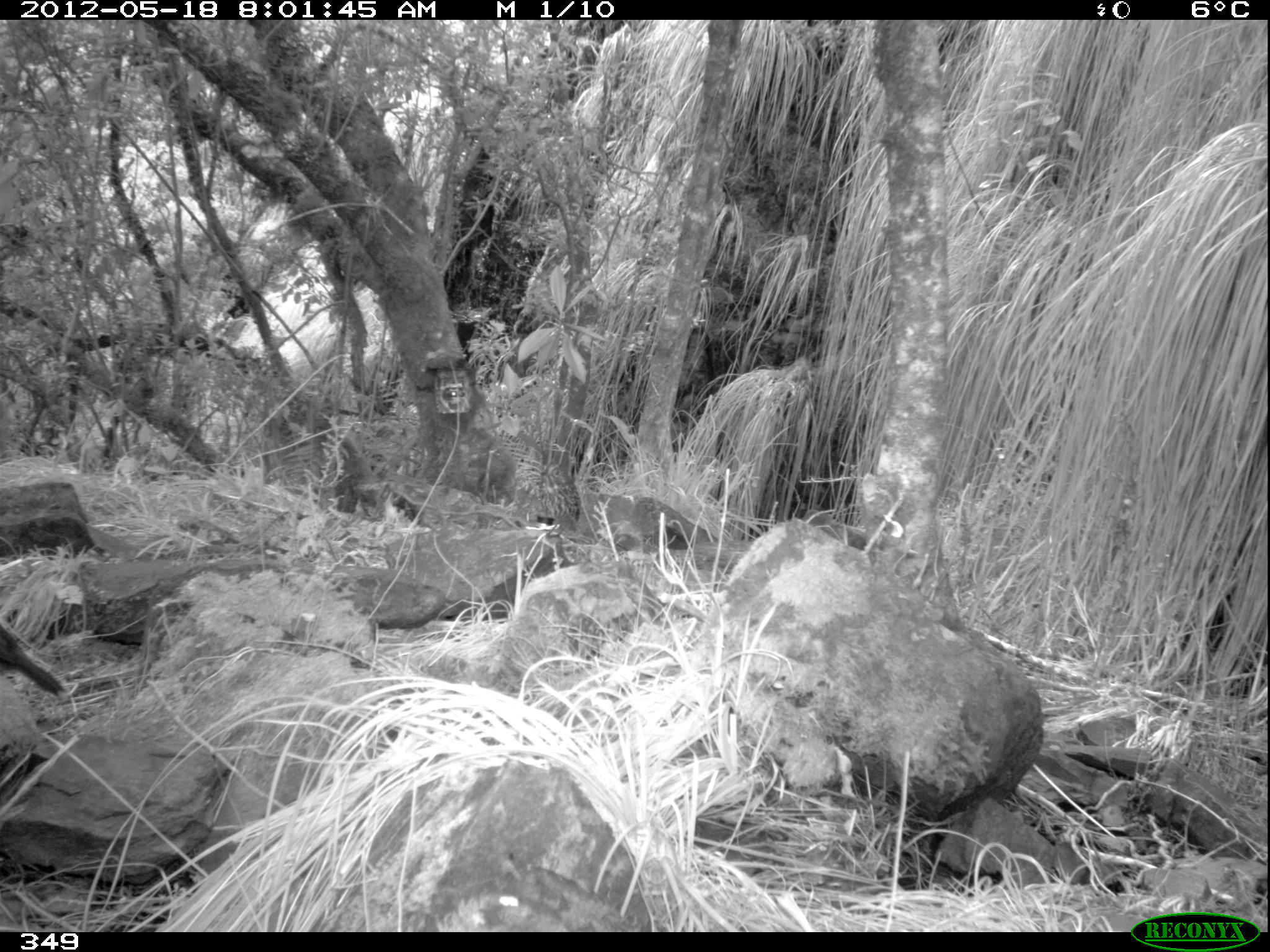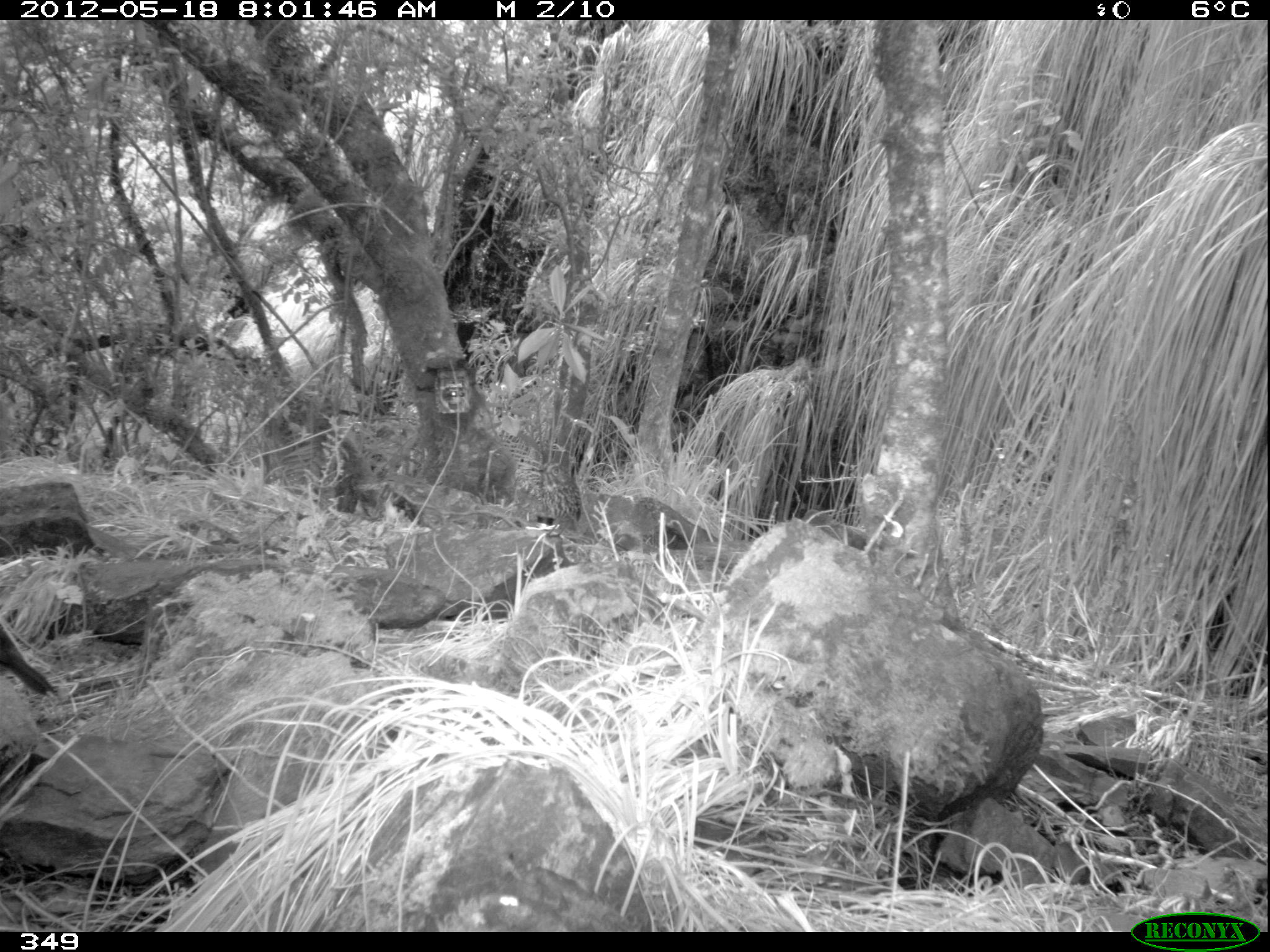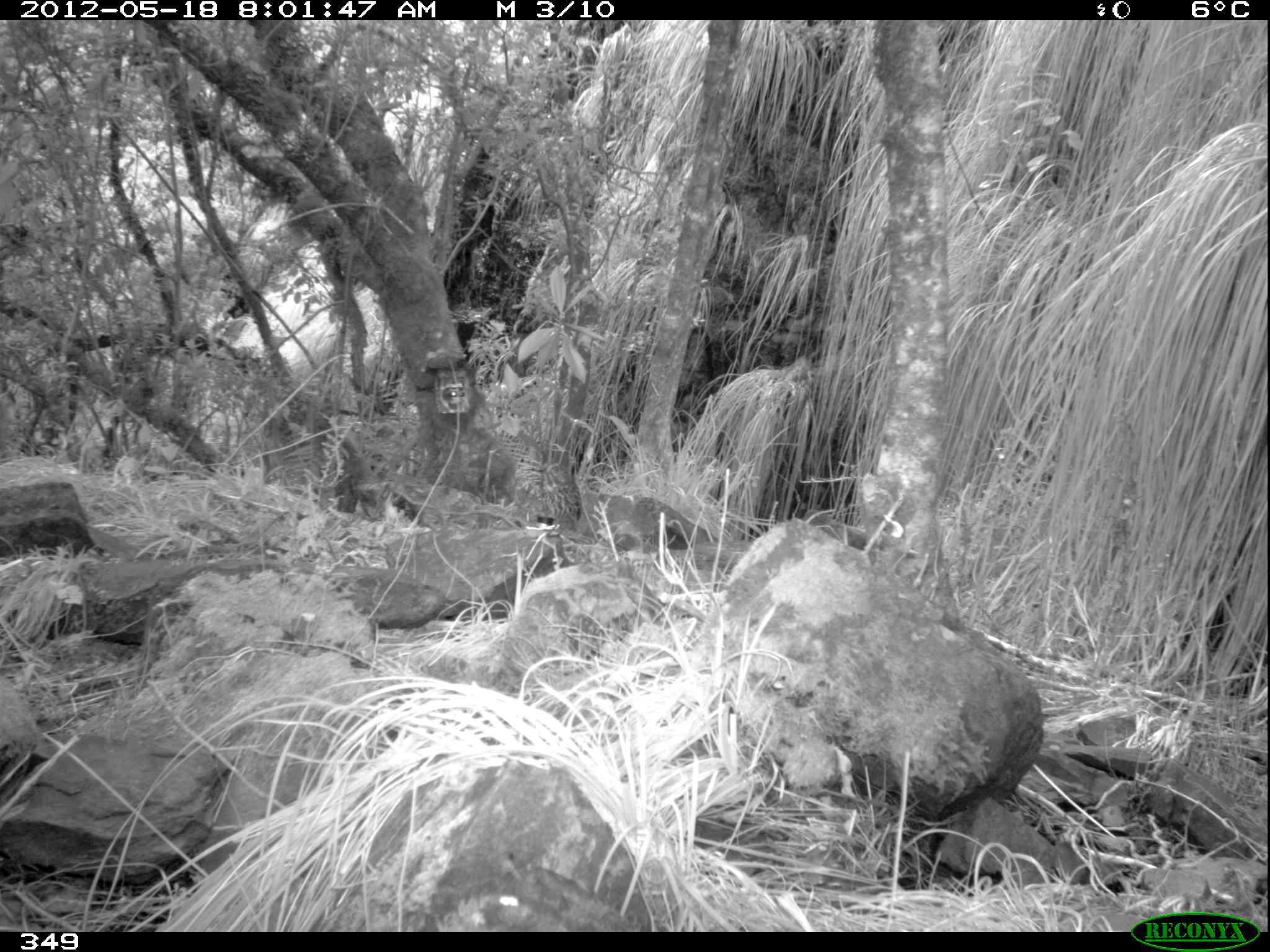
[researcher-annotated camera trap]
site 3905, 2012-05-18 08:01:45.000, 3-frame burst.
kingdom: Animalia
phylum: Chordata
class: Aves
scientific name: Aves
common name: bird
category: unknown bird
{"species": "unknown bird (bird) (Aves)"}